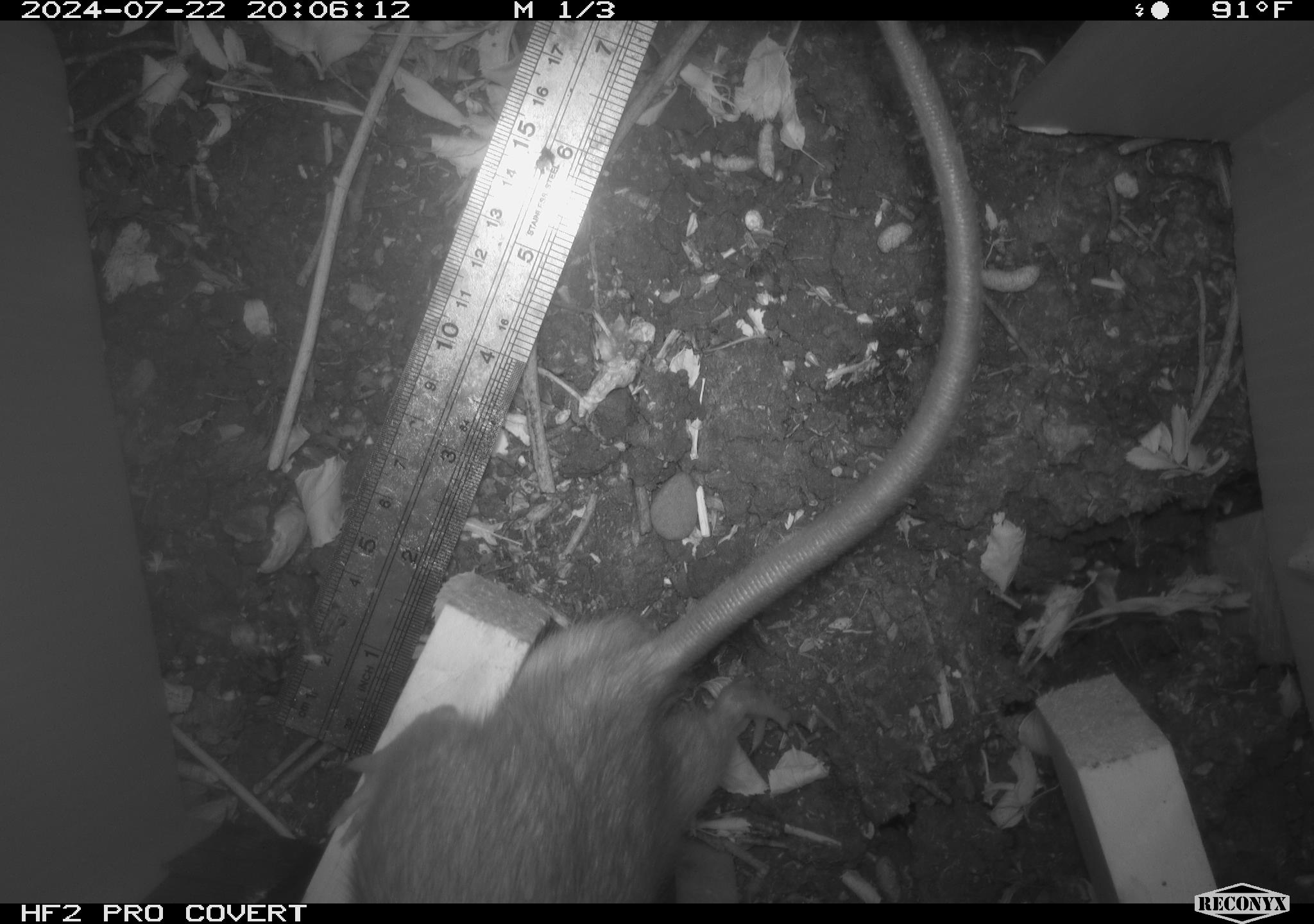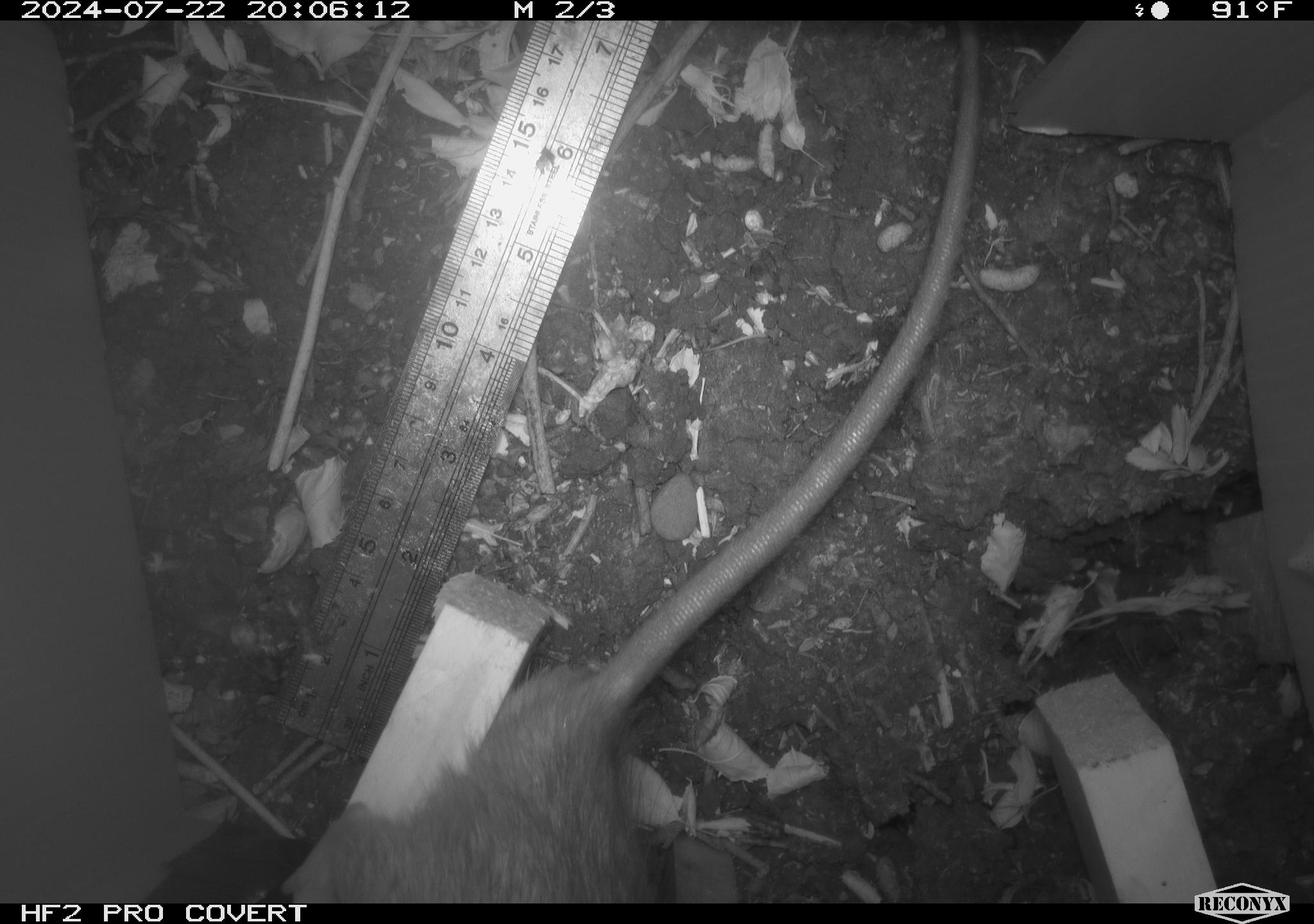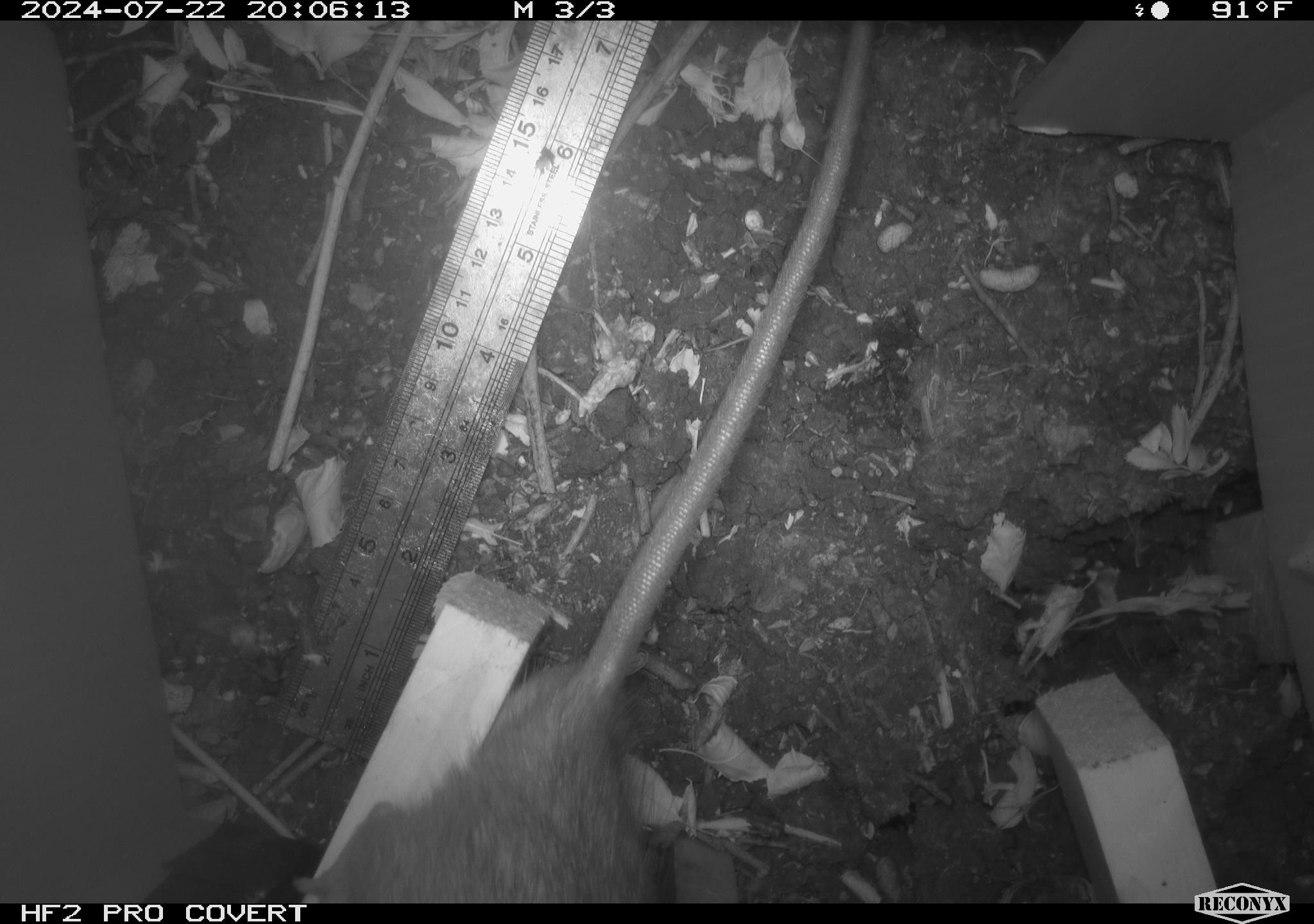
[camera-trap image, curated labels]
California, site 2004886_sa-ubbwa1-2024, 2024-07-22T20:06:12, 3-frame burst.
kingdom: Animalia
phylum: Chordata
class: Mammalia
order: Rodentia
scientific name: Rodentia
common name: woodrat or rat or mouse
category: woodrat or rat or mouse species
Woodrat or rat or mouse species (woodrat or rat or mouse) (Rodentia).